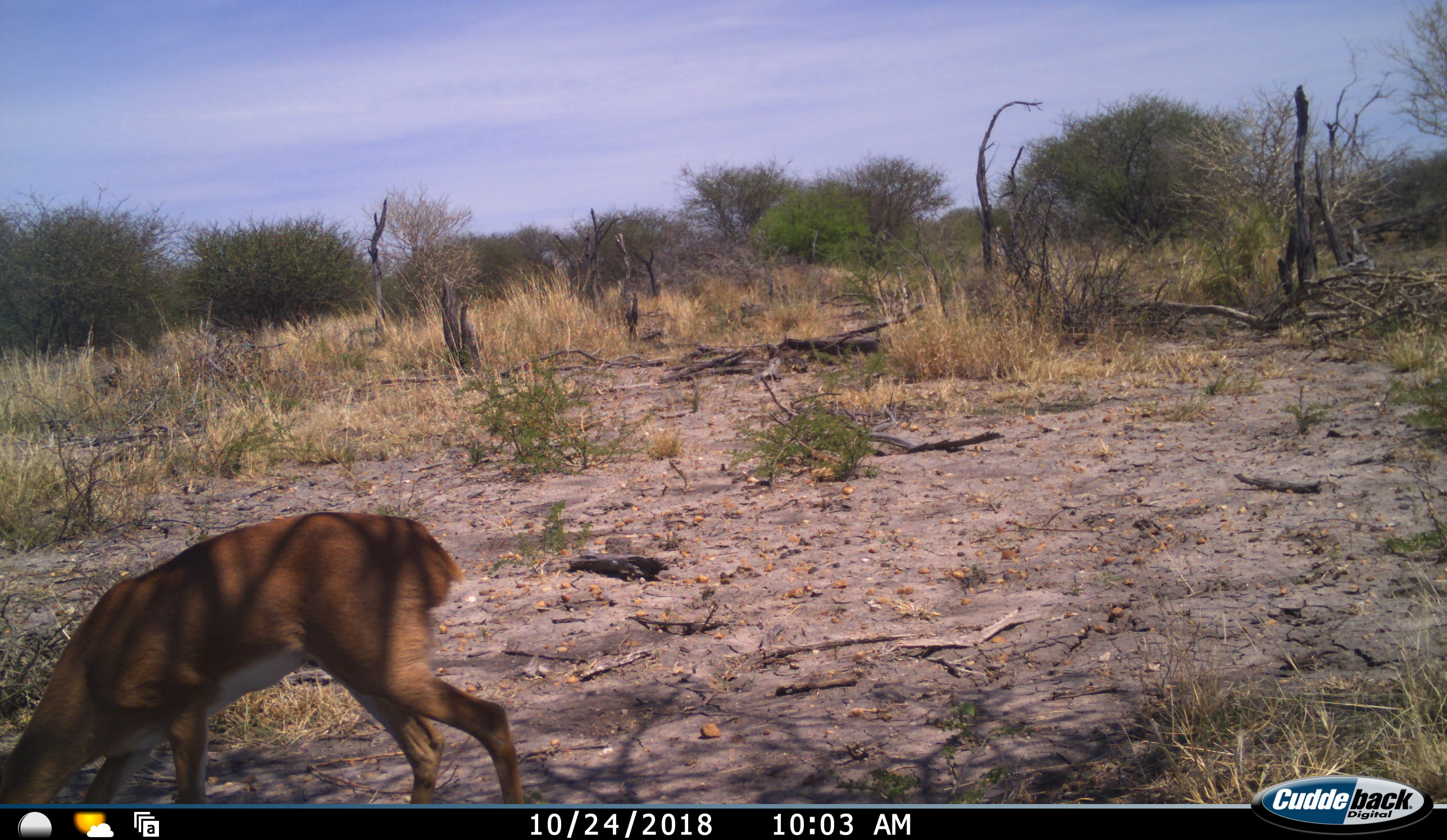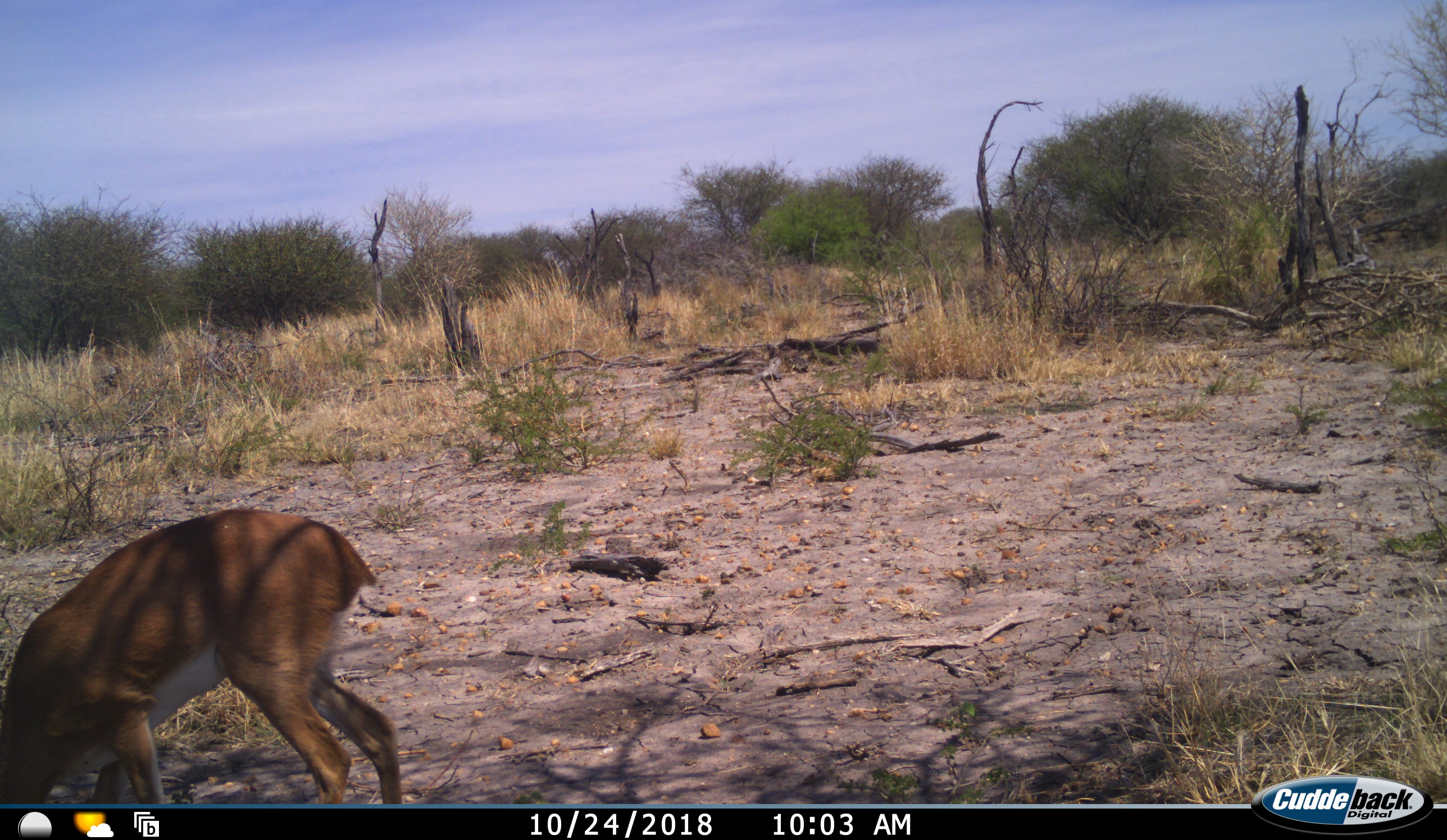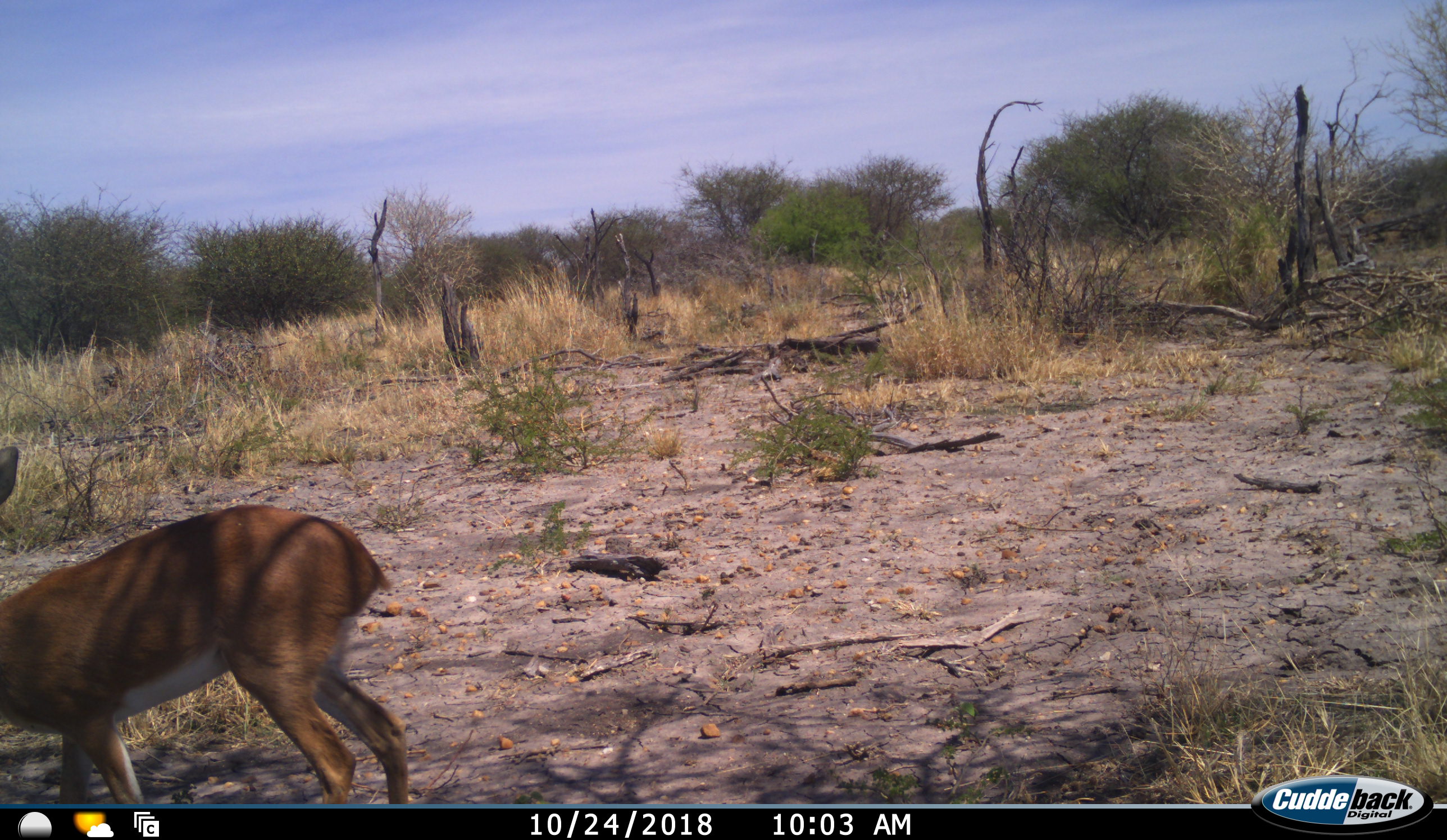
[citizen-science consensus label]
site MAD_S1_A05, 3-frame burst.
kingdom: Animalia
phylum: Chordata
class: Mammalia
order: Artiodactyla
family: Bovidae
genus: Redunca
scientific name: Redunca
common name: reedbuck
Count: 1.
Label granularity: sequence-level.